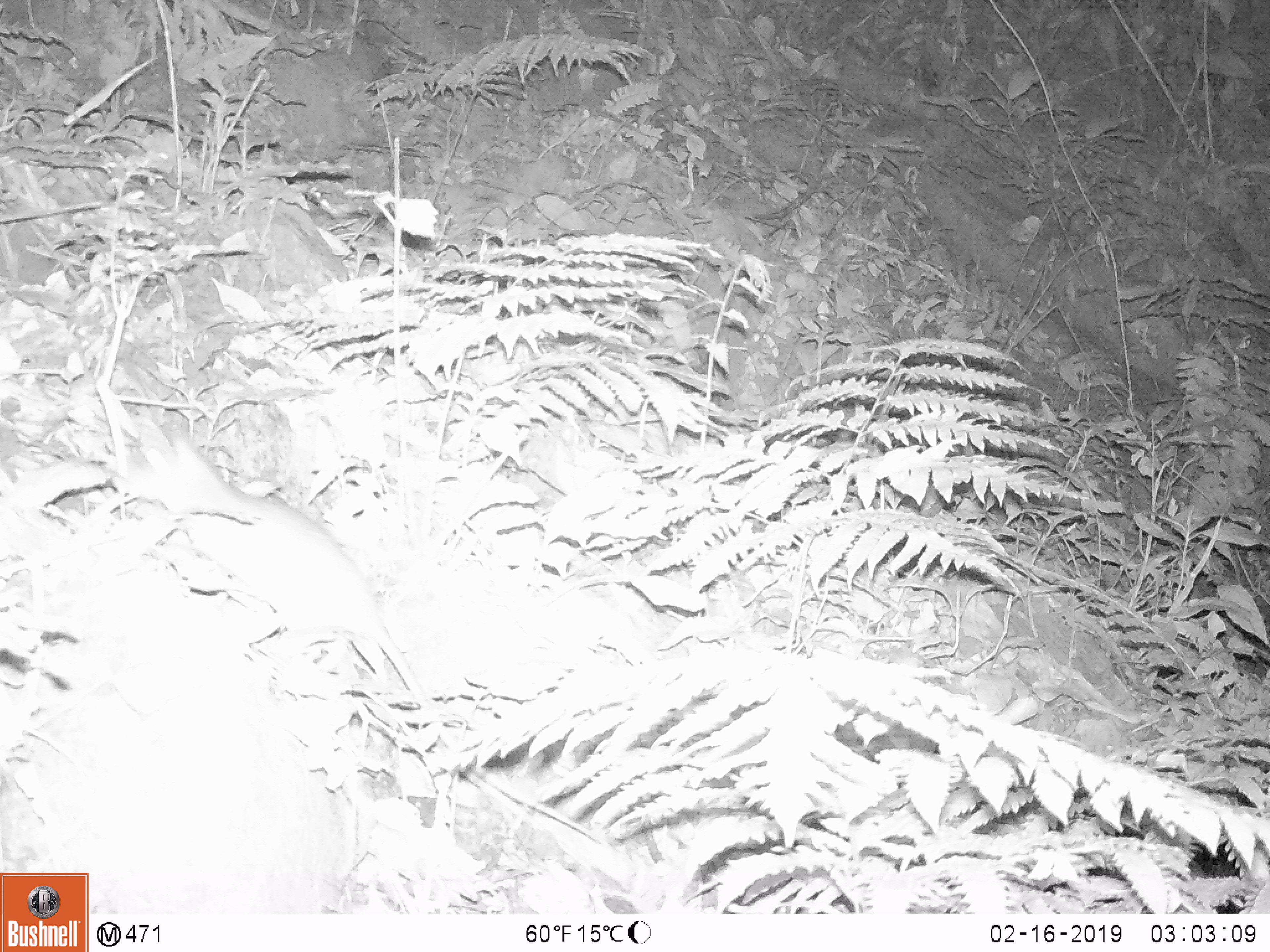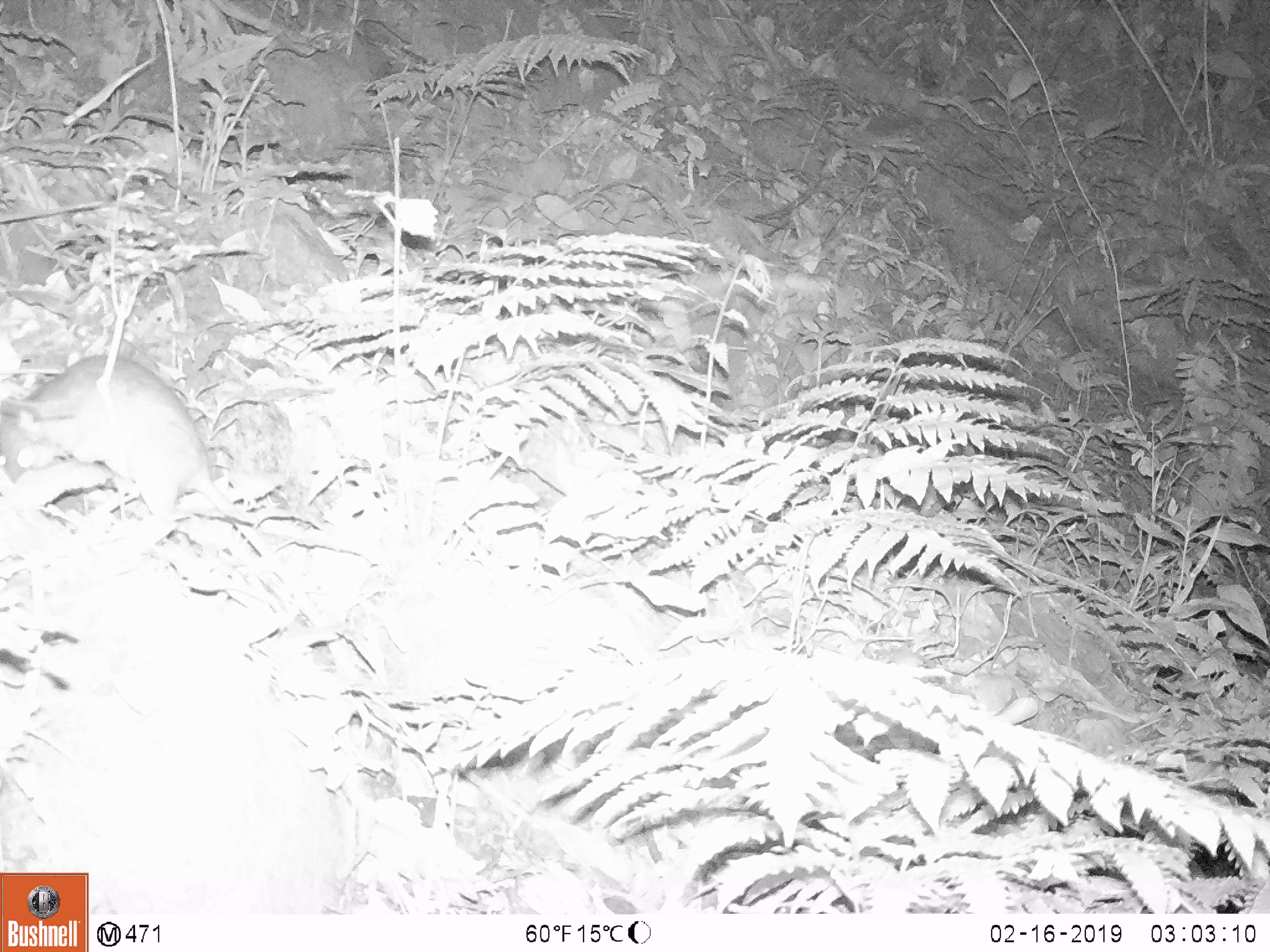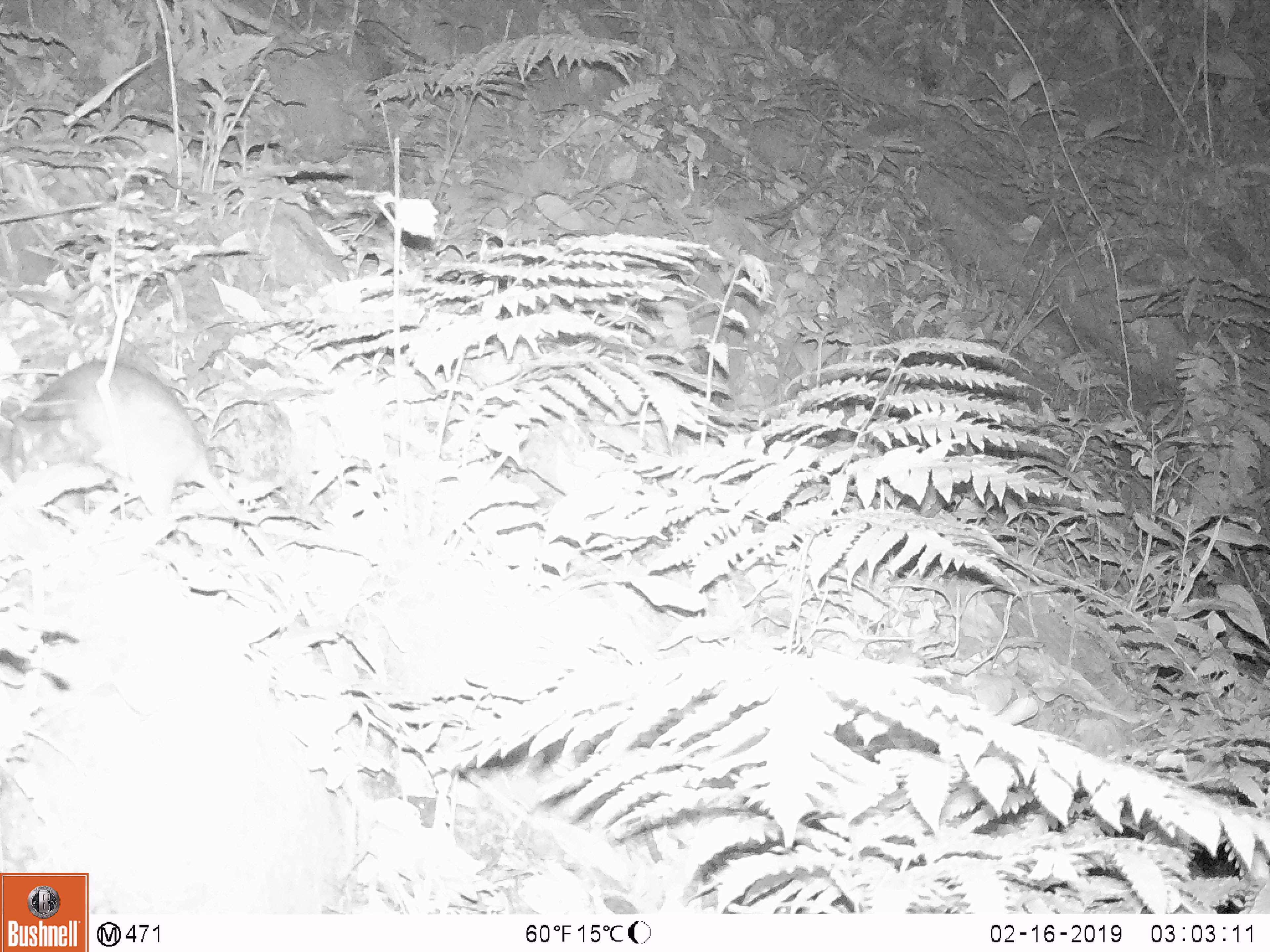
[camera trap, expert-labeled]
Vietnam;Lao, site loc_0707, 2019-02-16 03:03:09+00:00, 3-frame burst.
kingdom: Animalia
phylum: Chordata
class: Mammalia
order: Rodentia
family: Muridae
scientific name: Muridae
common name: old-world mice and rats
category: unidentified murid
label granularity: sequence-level